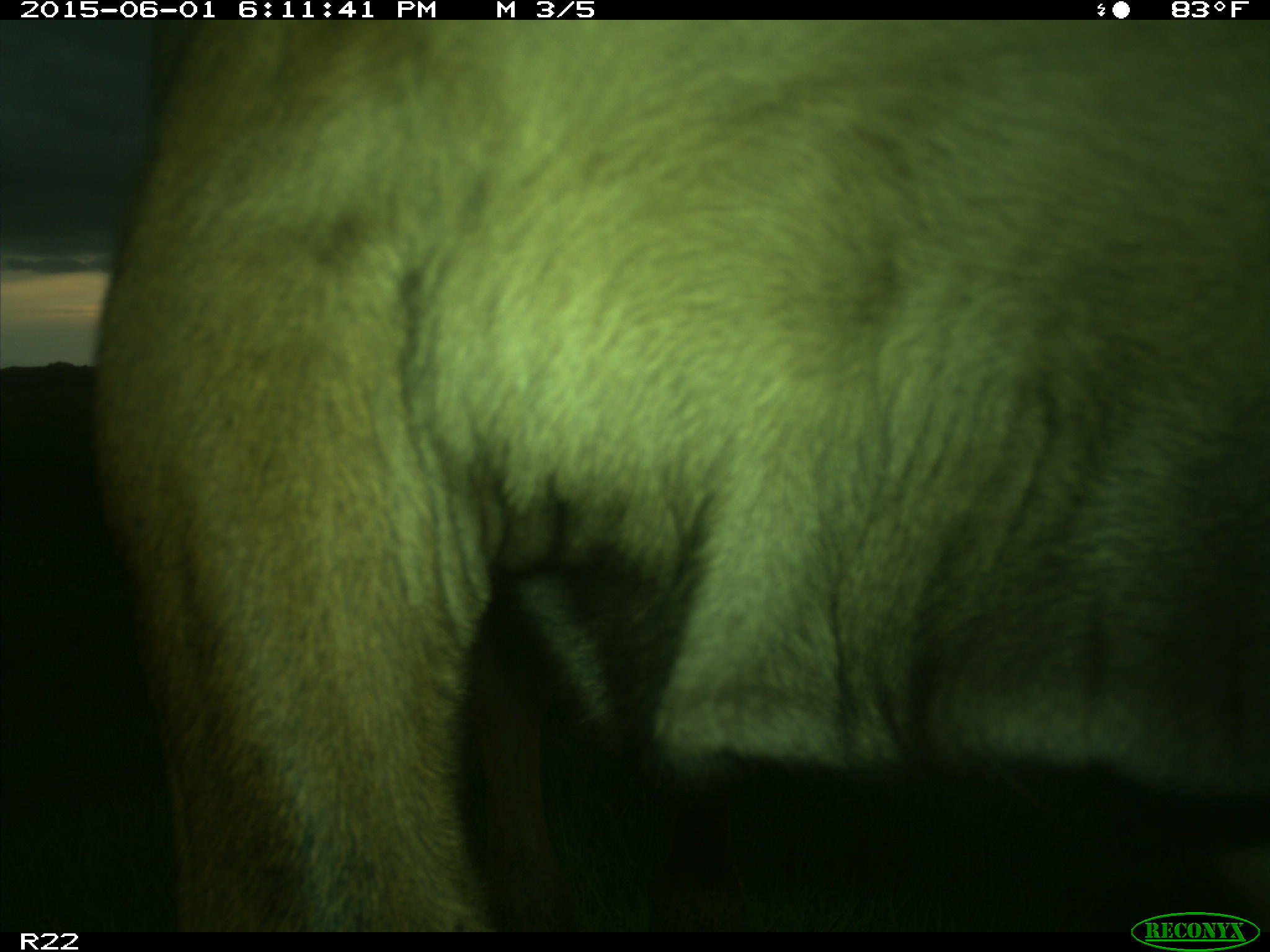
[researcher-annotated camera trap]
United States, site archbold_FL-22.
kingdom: Animalia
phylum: Chordata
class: Mammalia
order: Artiodactyla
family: Bovidae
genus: Bos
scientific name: Bos taurus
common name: domestic cow